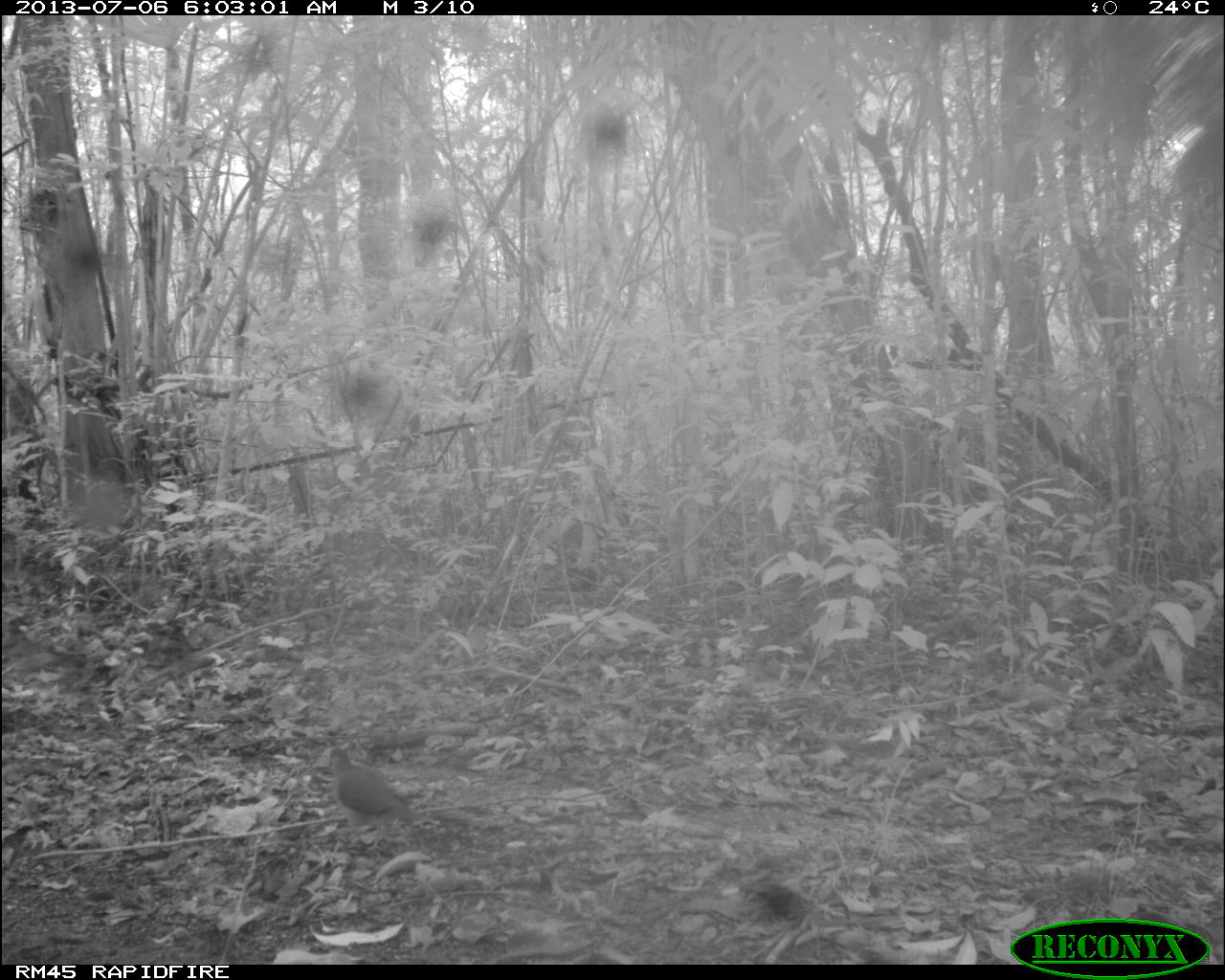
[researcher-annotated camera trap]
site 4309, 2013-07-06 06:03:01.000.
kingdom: Animalia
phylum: Chordata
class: Aves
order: Columbiformes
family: Columbidae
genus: Leptotila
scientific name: Leptotila plumbeiceps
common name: gray-headed dove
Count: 1.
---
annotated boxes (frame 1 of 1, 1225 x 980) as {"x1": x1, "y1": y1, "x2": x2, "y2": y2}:
leptotila plumbeiceps: {"x1": 329, "y1": 747, "x2": 426, "y2": 855}